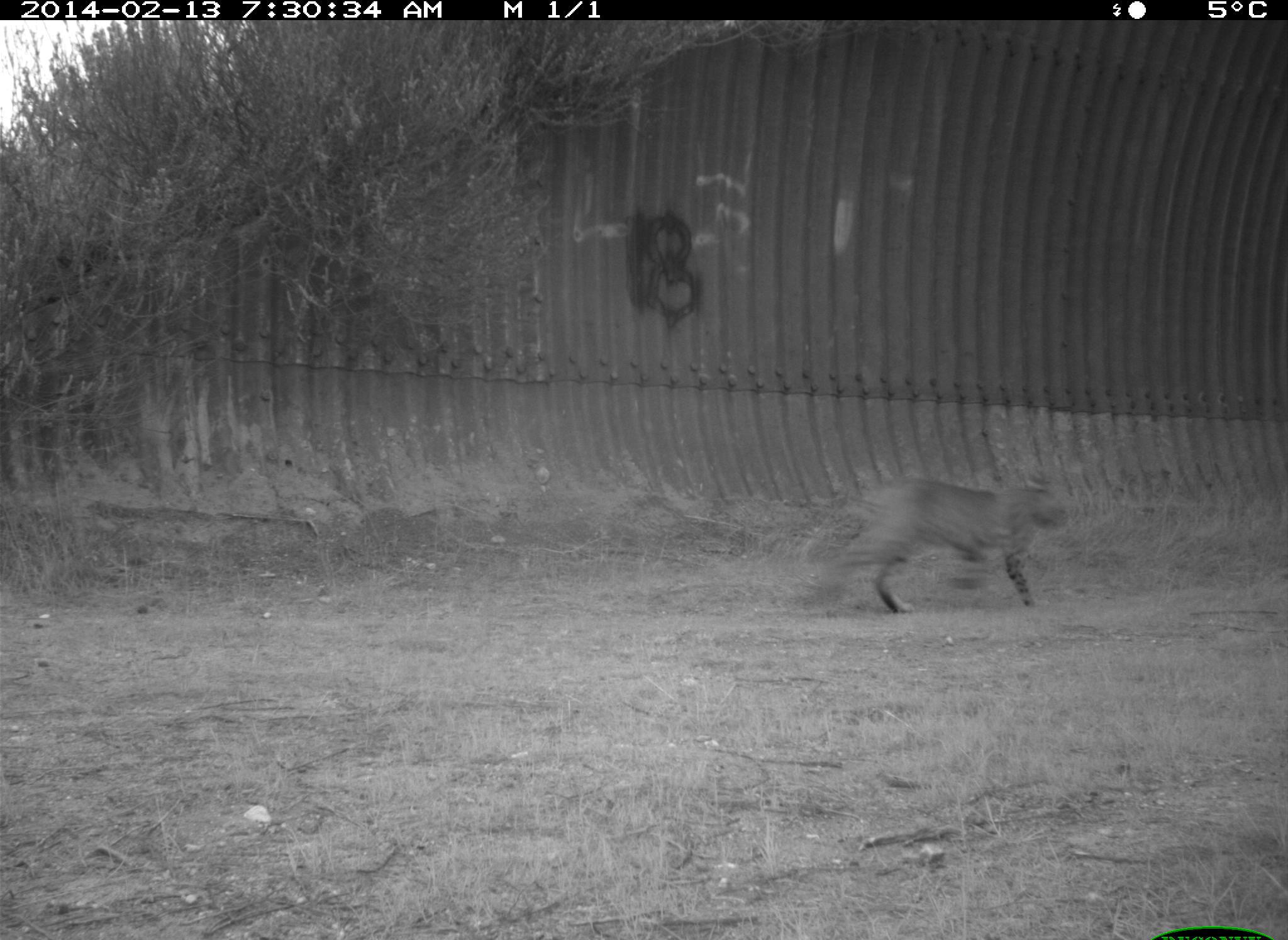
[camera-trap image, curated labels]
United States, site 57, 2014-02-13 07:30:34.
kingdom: Animalia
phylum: Chordata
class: Mammalia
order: Carnivora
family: Felidae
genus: Lynx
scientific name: Lynx rufus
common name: bobcat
Bobcat (Lynx rufus).